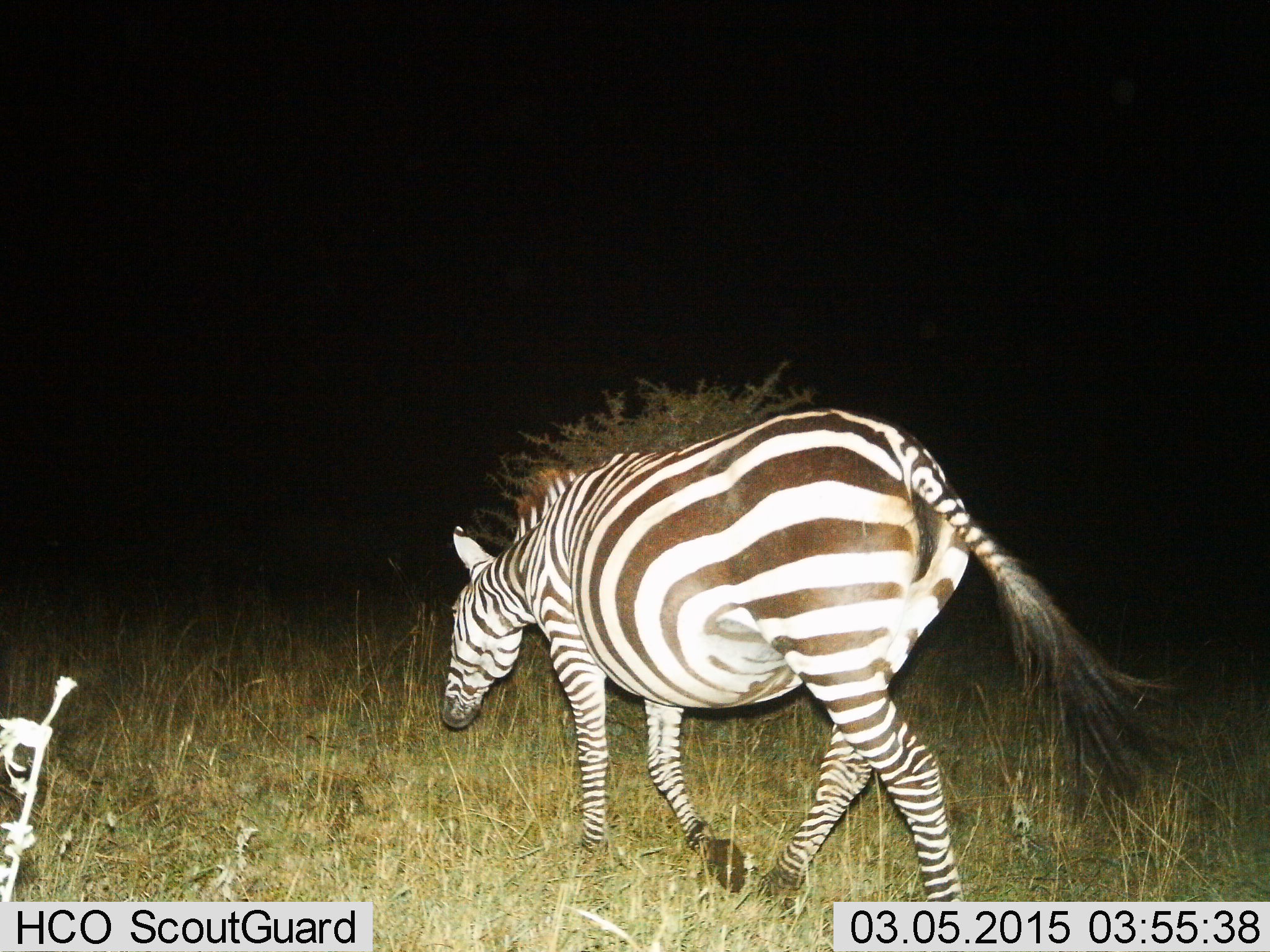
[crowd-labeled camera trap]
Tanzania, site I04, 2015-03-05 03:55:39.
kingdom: Animalia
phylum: Chordata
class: Mammalia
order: Perissodactyla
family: Equidae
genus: Equus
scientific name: Equus quagga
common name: plains zebra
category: zebra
Zebra (plains zebra) (Equus quagga), count 1. Behavior (volunteer vote fractions): standing 0%, resting 0%, moving 100%, interacting 0%. Young present (vote fraction): 0%. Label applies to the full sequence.